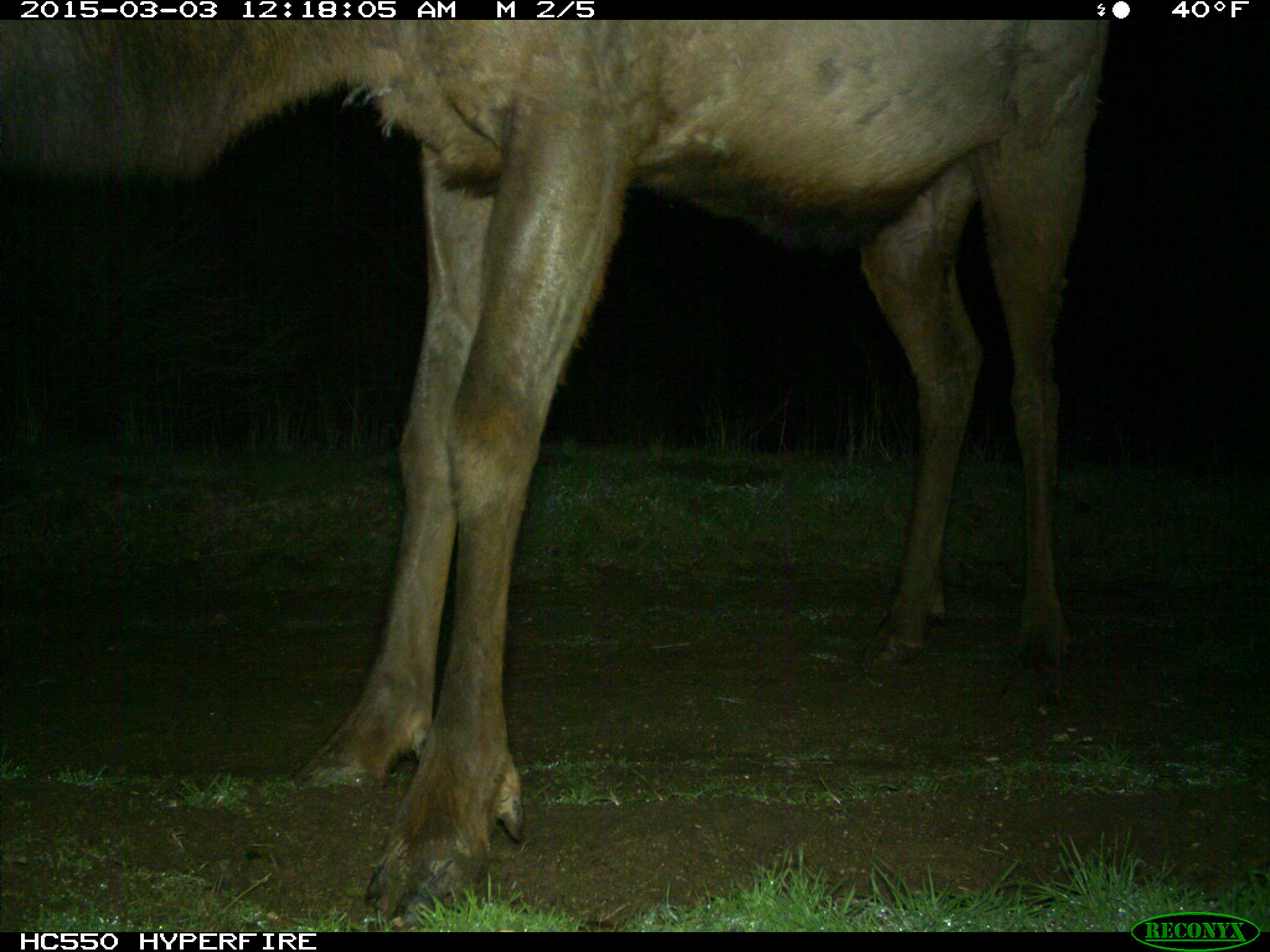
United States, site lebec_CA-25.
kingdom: Animalia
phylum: Chordata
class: Mammalia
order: Artiodactyla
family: Cervidae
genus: Cervus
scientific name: Cervus canadensis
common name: elk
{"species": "Cervus canadensis (elk)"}